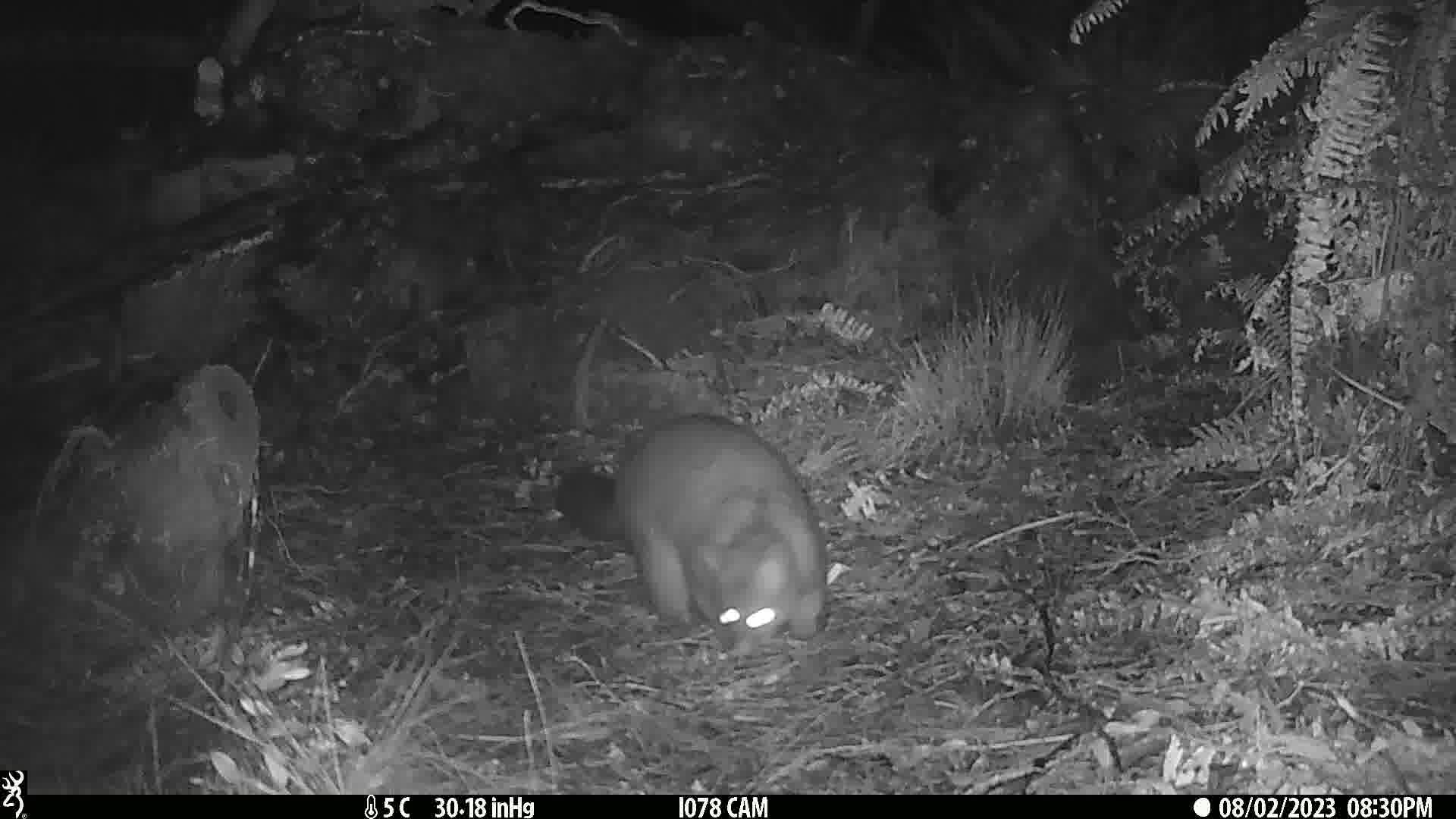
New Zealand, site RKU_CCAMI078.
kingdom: Animalia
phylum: Chordata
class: Mammalia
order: Diprotodontia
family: Phalangeridae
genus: Trichosurus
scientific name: Trichosurus vulpecula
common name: common brushtail possum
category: possum